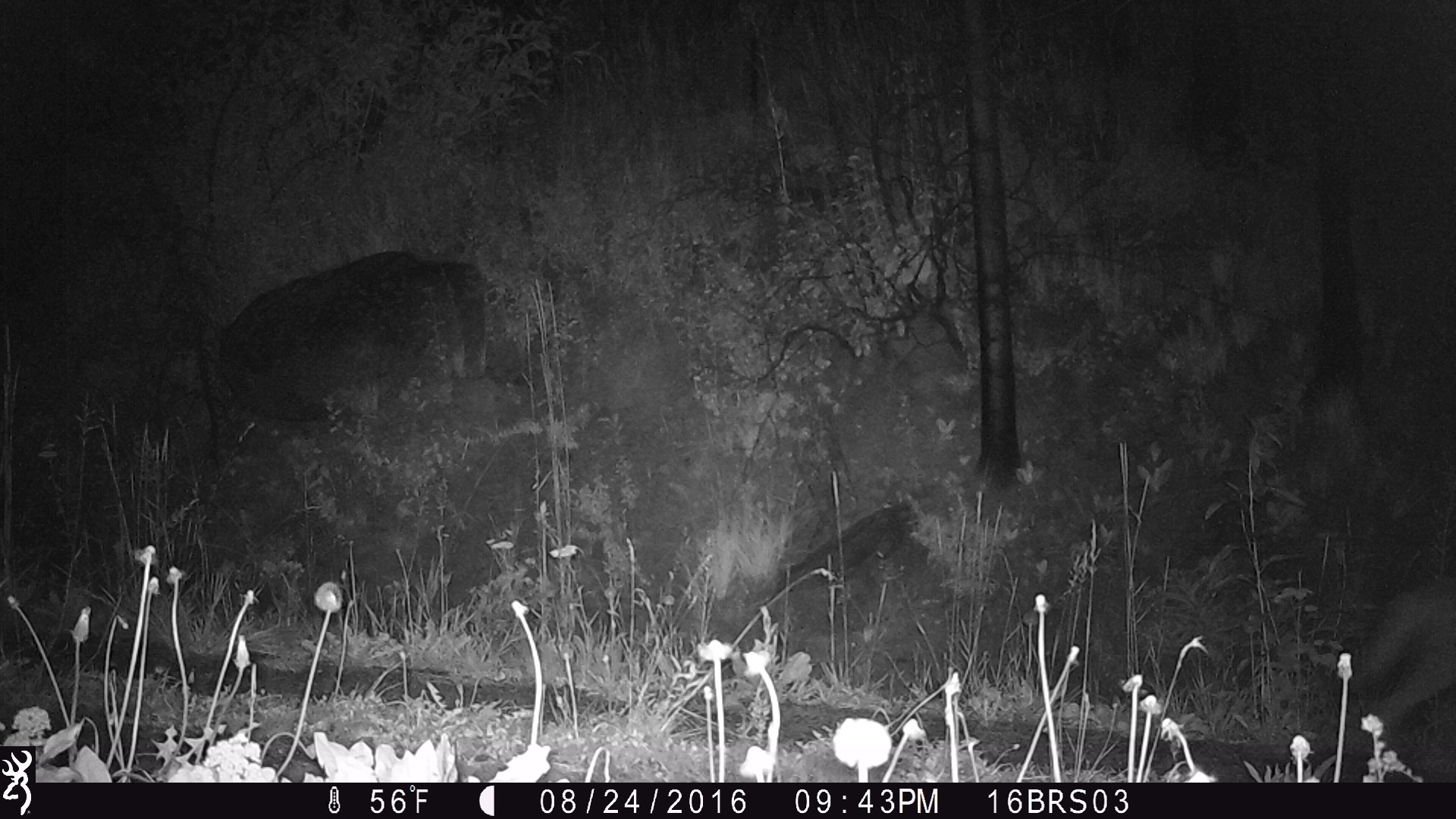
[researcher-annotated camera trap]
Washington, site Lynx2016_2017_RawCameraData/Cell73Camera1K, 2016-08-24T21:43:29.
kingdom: Animalia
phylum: Chordata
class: Mammalia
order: Carnivora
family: Canidae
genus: Canis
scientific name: Canis latrans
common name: coyote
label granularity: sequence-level